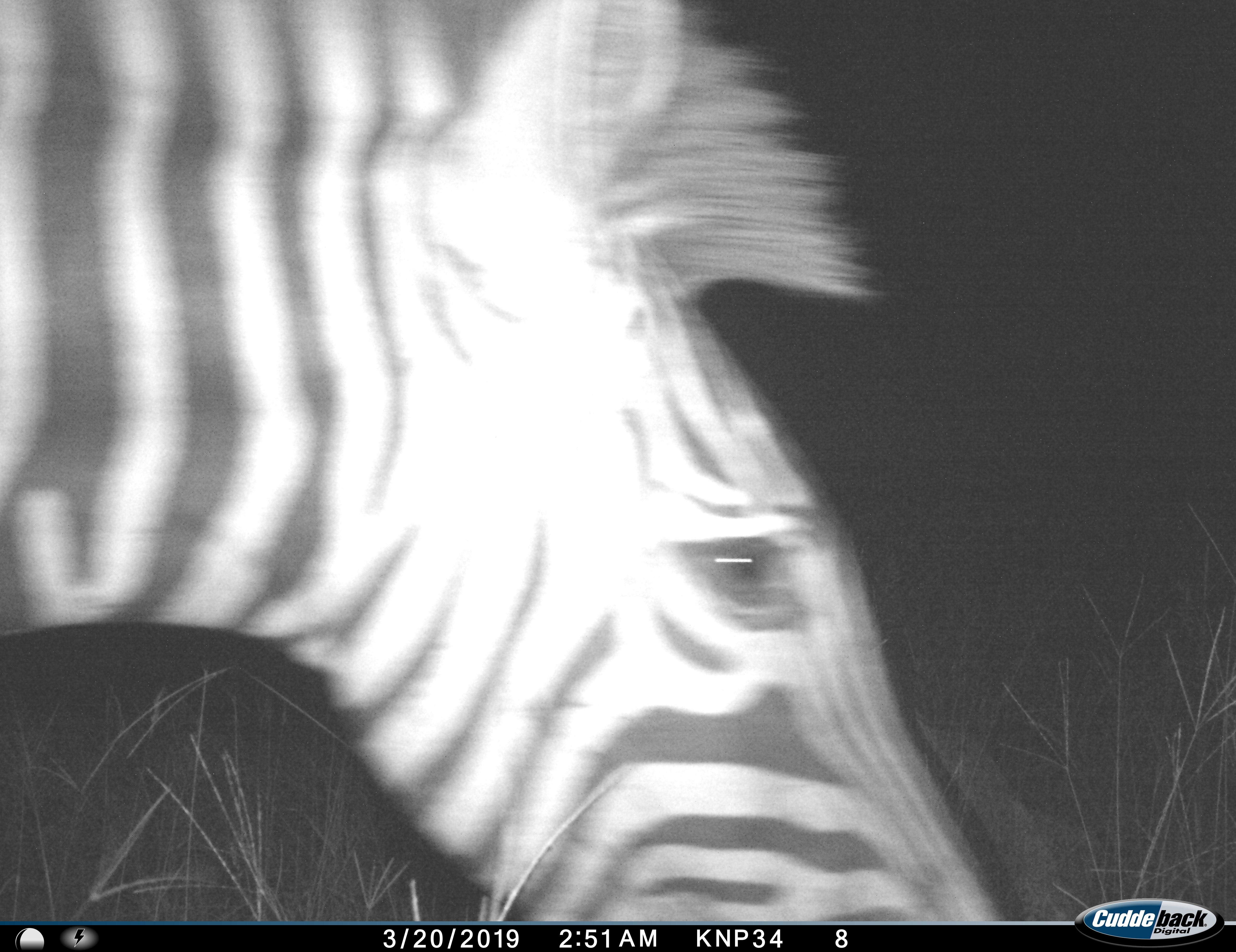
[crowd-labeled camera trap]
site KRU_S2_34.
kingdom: Animalia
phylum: Chordata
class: Mammalia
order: Perissodactyla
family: Equidae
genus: Equus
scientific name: Equus quagga burchellii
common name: burchell's zebra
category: zebraburchells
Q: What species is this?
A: Zebraburchells (burchell's zebra) (Equus quagga burchellii).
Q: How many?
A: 1.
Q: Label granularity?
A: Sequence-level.